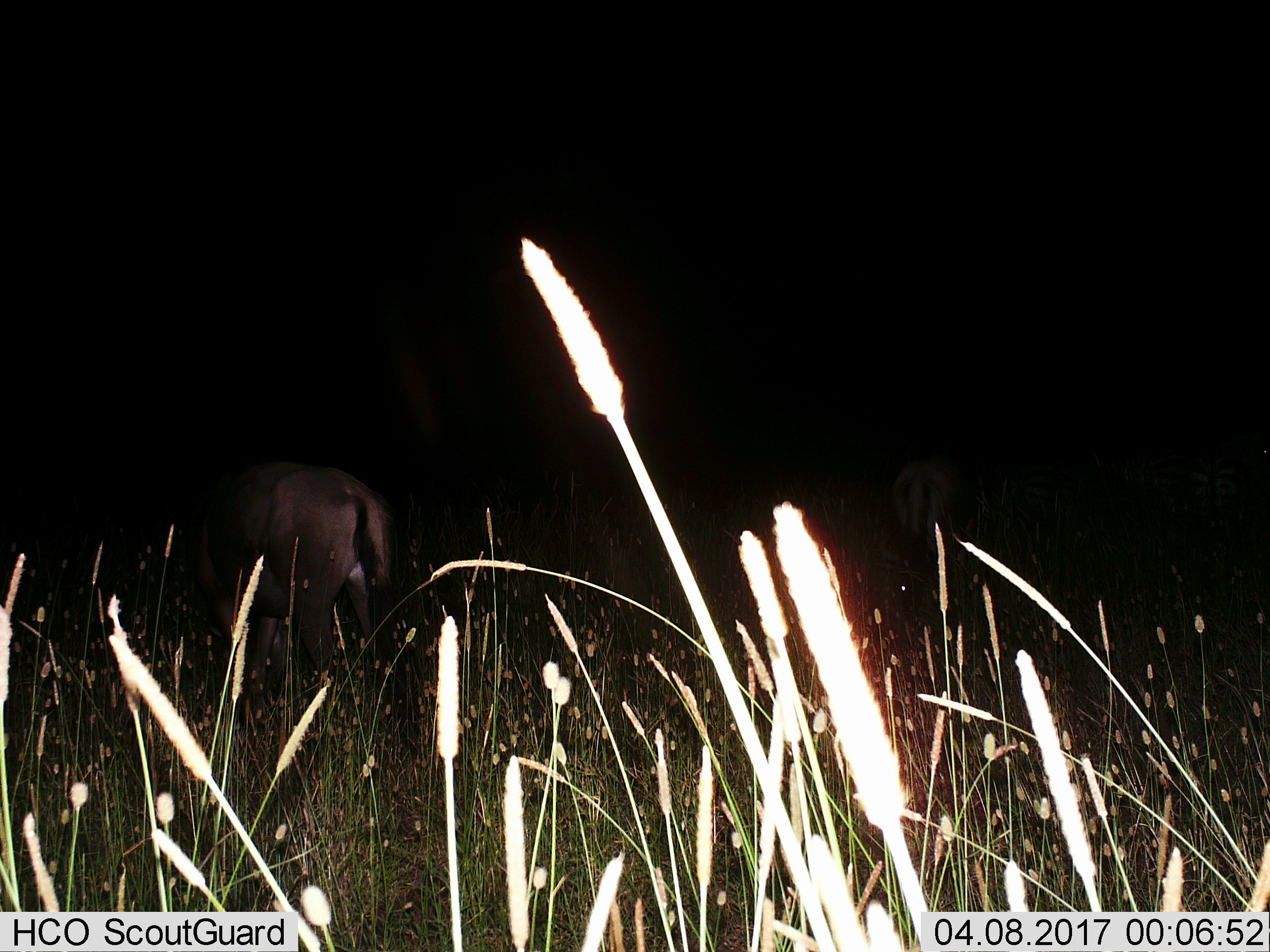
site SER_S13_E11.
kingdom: Animalia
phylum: Chordata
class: Mammalia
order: Artiodactyla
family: Bovidae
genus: Connochaetes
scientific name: Connochaetes taurinus taurinus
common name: blue wildebeest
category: wildebeestblue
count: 1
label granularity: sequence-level